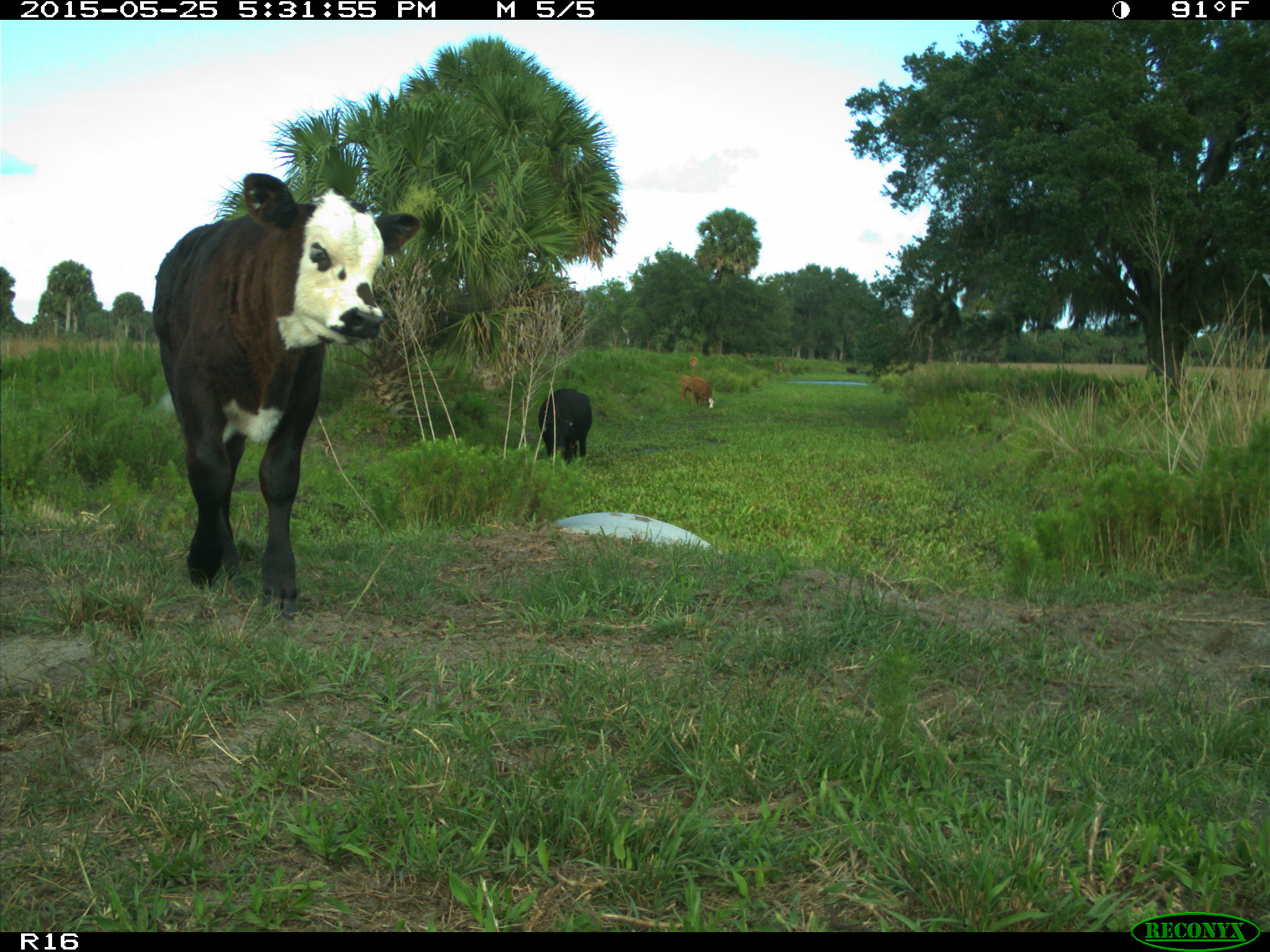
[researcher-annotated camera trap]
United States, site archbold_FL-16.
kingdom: Animalia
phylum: Chordata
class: Mammalia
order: Artiodactyla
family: Bovidae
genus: Bos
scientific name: Bos taurus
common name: domestic cow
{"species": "Bos taurus (domestic cow)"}